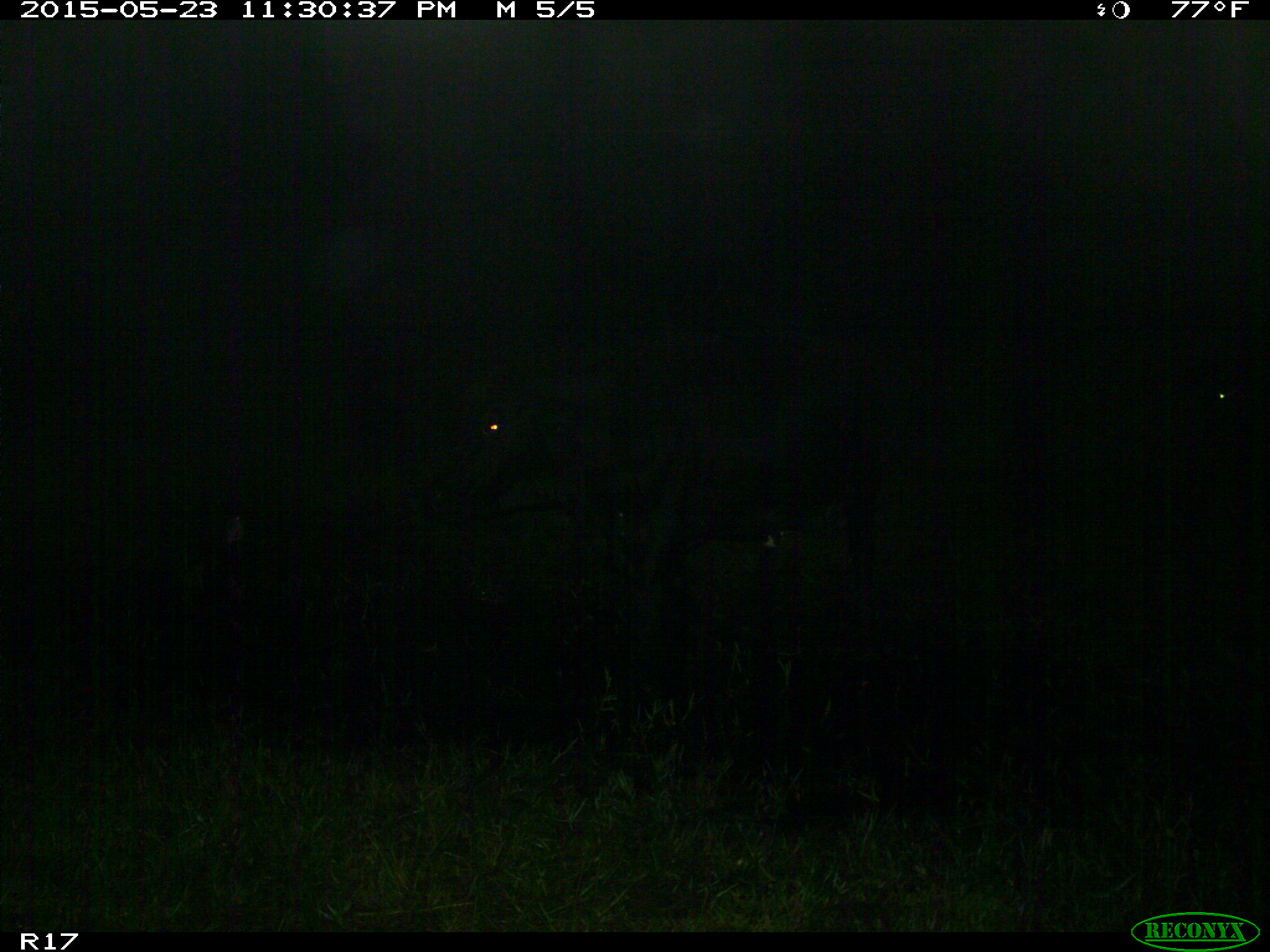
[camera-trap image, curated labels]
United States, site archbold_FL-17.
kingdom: Animalia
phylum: Chordata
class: Mammalia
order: Artiodactyla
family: Bovidae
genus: Bos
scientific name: Bos taurus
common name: domestic cow